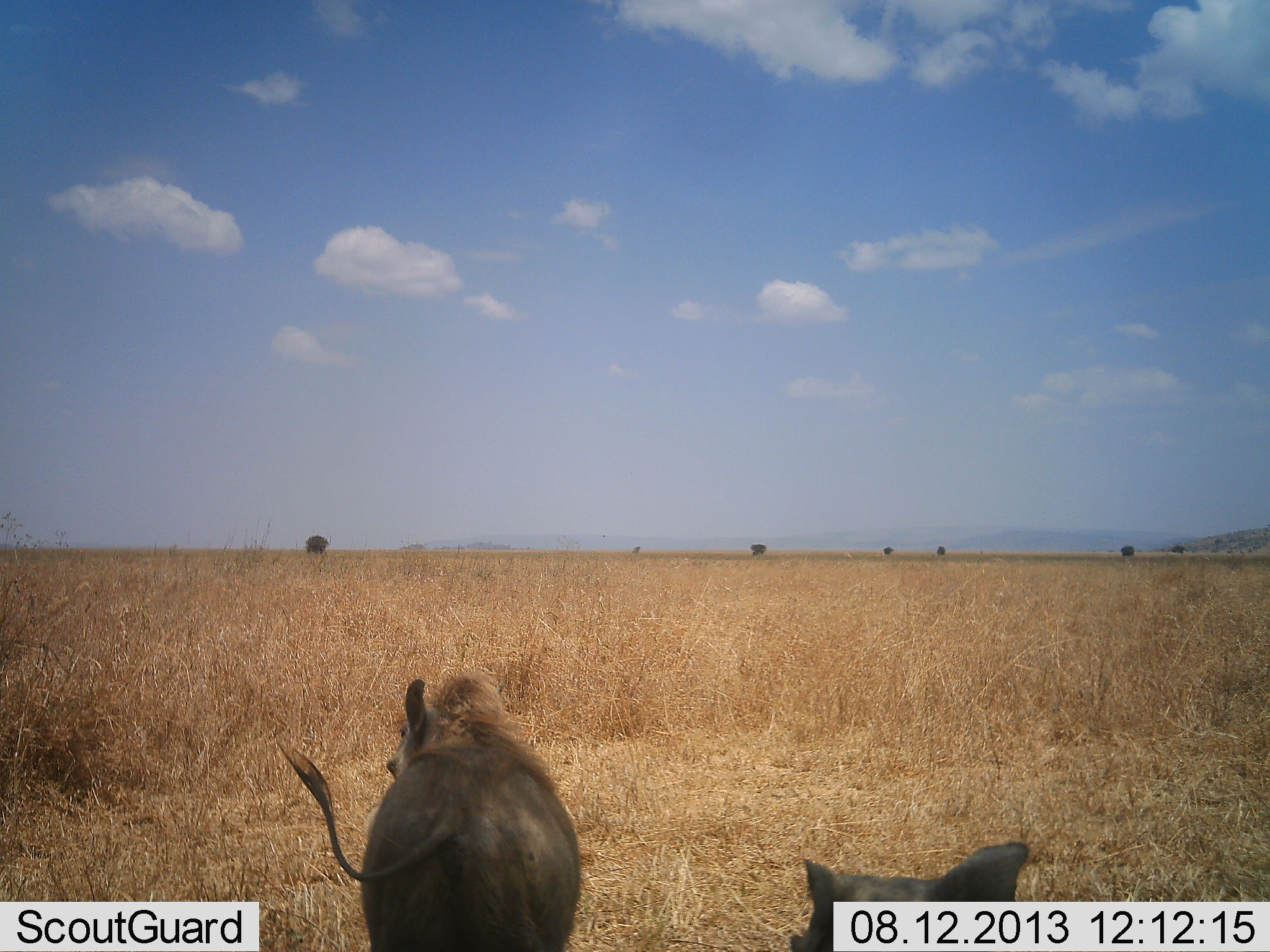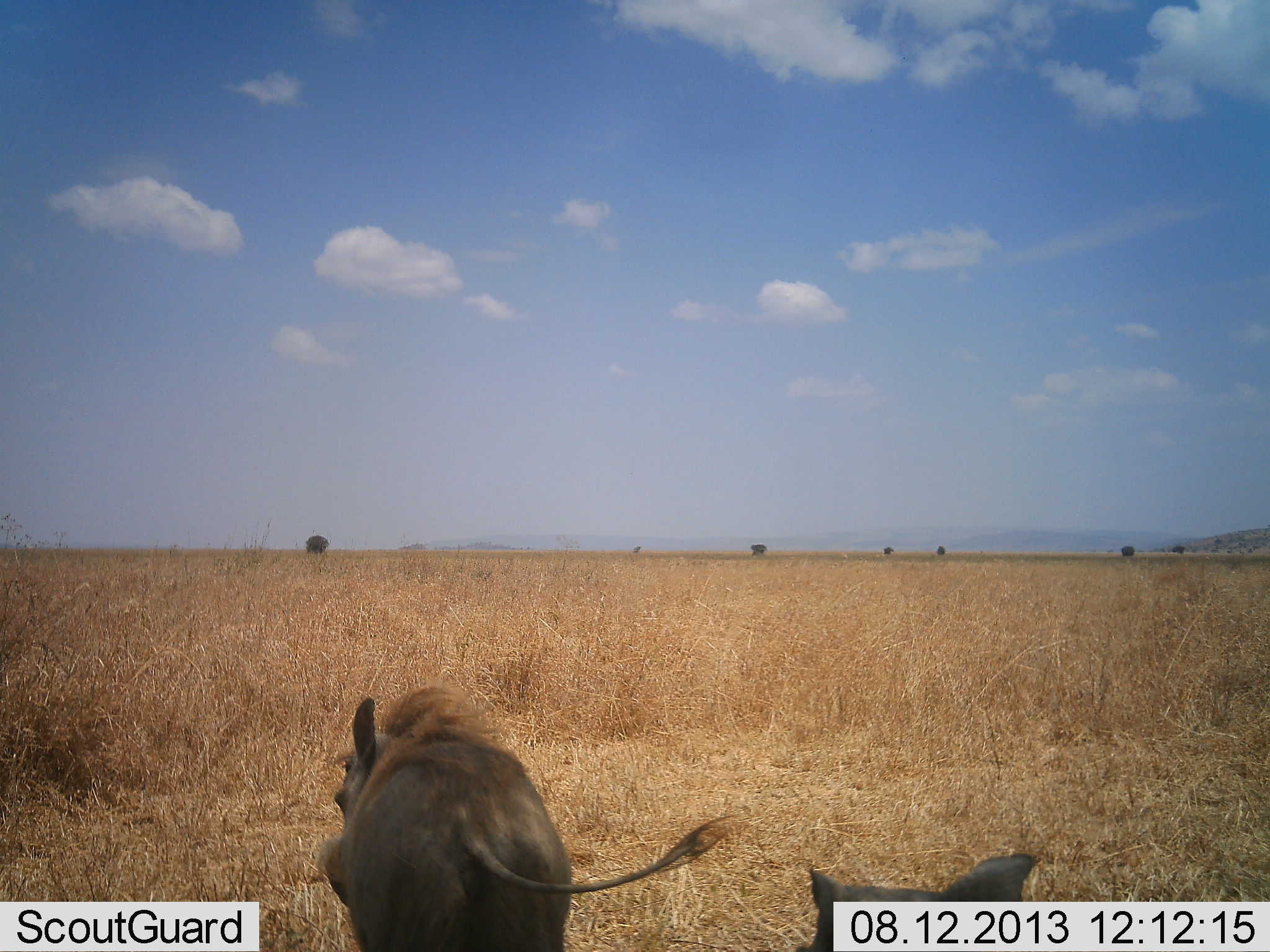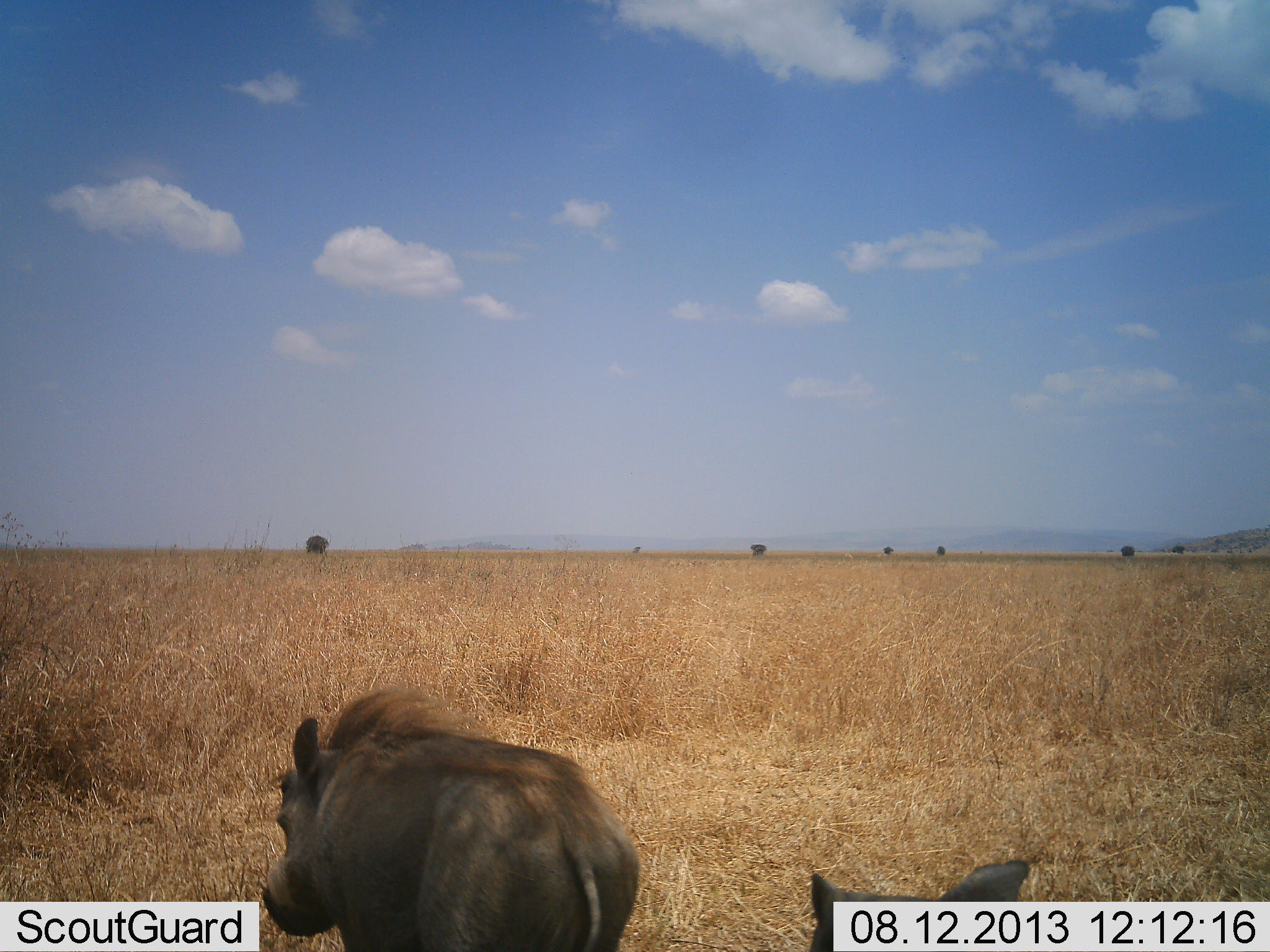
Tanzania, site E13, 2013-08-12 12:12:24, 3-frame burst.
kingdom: Animalia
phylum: Chordata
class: Mammalia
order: Artiodactyla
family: Suidae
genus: Phacochoerus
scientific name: Phacochoerus africanus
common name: warthog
Warthog (Phacochoerus africanus), count 2. Behavior (volunteer vote fractions): standing 58%, resting 8%, moving 38%, interacting 0%. Young present (vote fraction): 0%. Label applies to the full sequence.